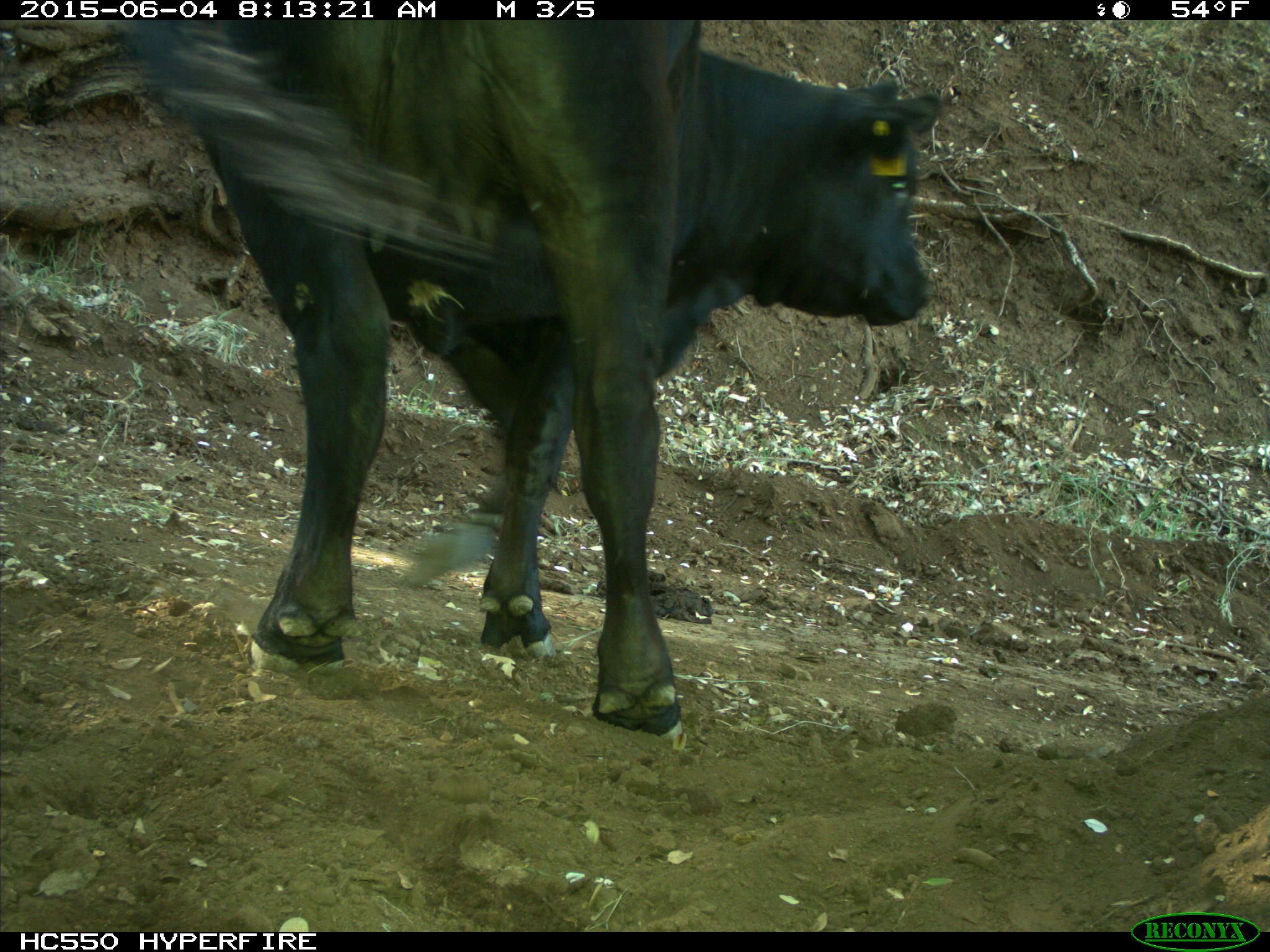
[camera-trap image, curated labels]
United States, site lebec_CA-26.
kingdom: Animalia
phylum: Chordata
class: Mammalia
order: Artiodactyla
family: Bovidae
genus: Bos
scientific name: Bos taurus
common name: domestic cow